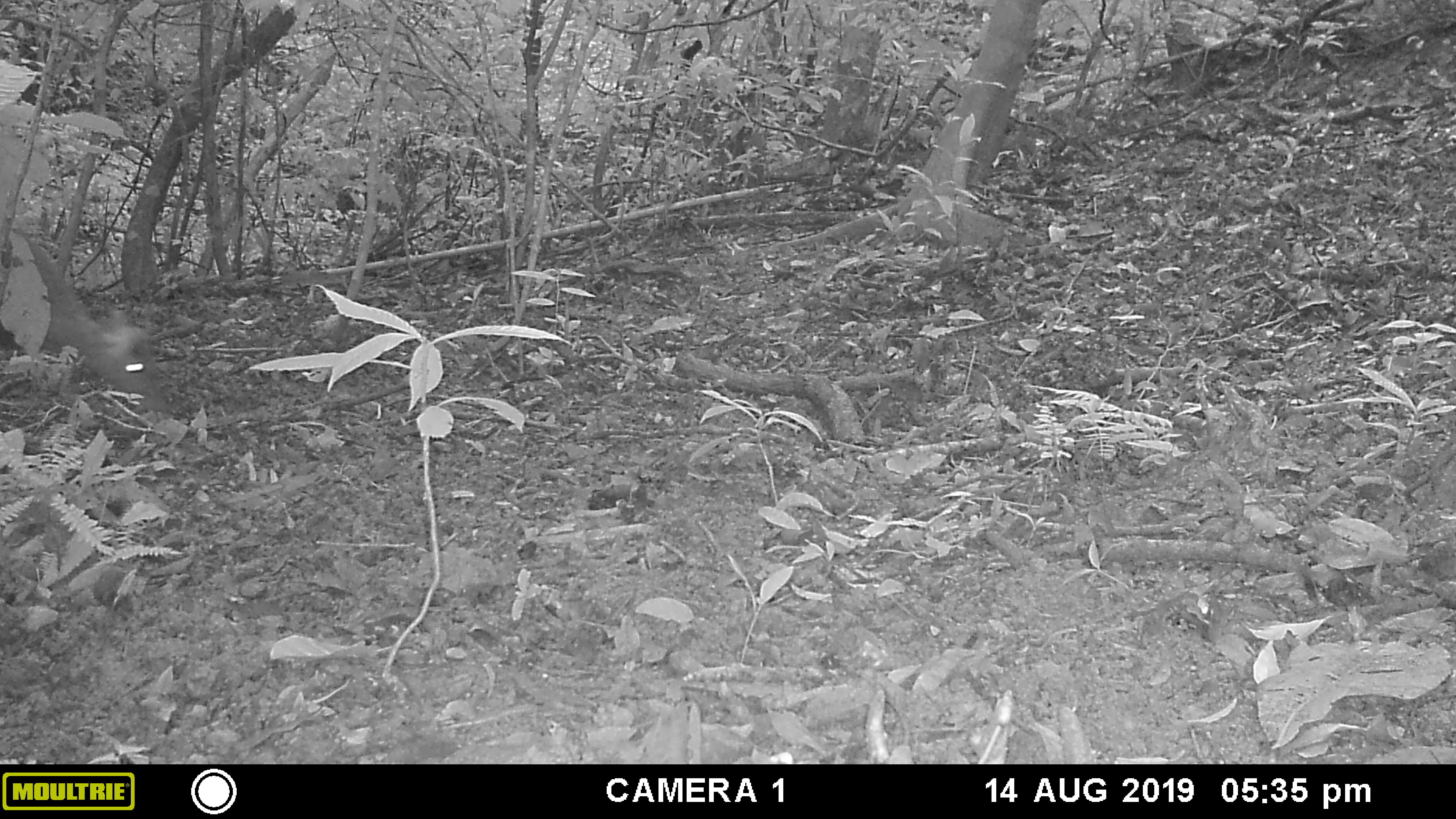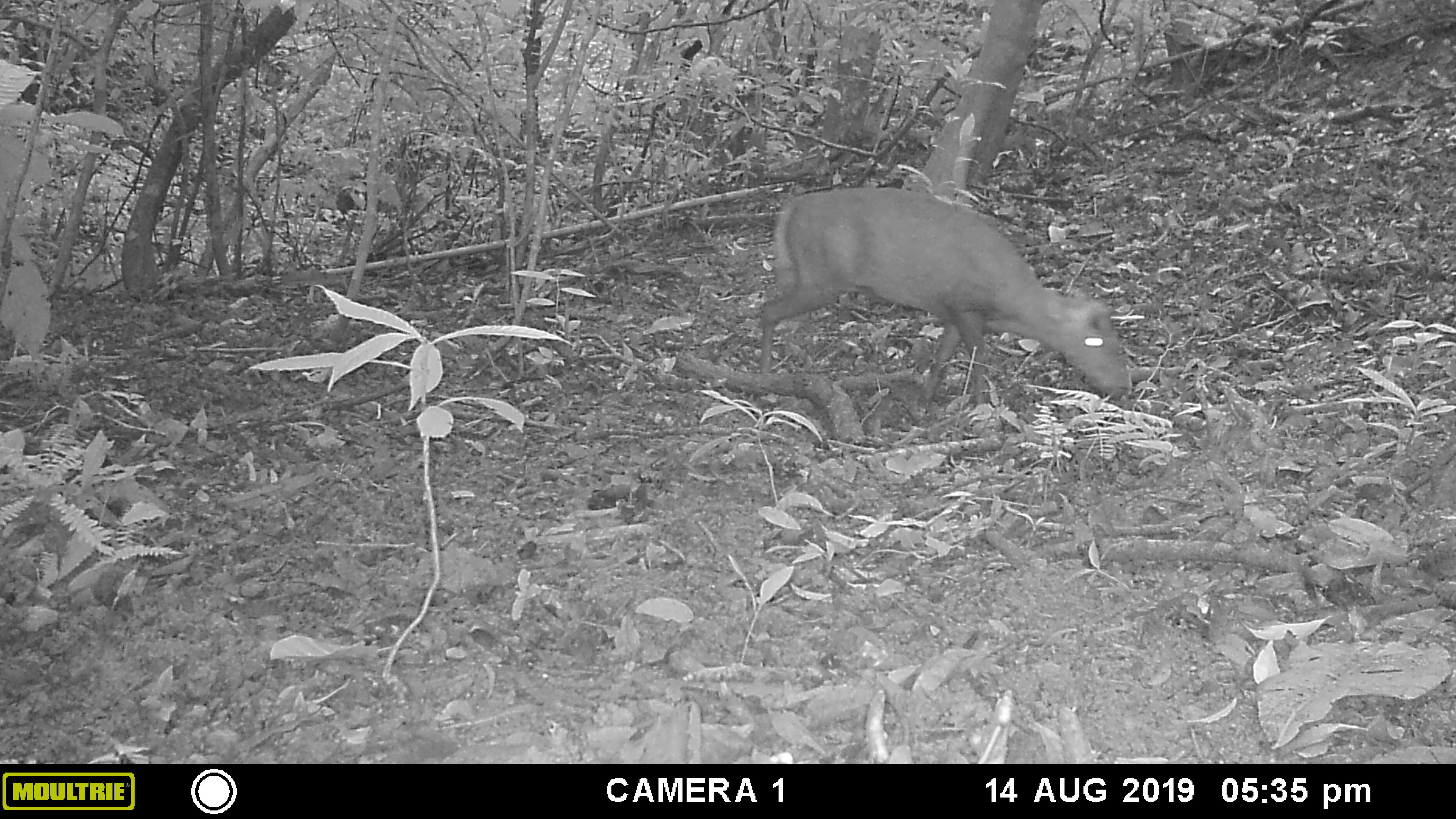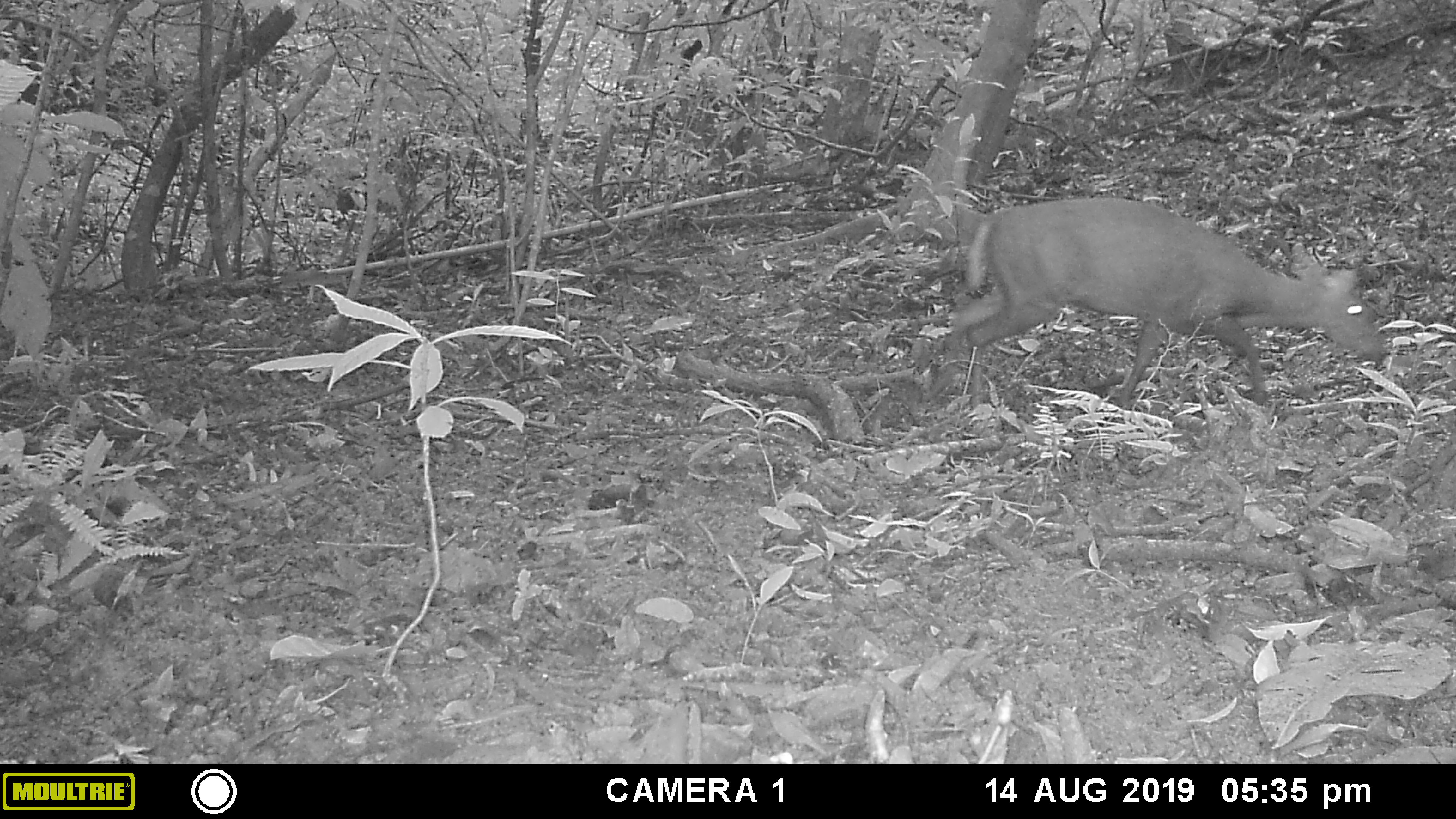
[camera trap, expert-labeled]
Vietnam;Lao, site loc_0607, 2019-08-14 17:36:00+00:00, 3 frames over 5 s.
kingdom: Animalia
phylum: Chordata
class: Mammalia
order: Artiodactyla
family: Cervidae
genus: Muntiacus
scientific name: Muntiacus rooseveltorum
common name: roosevelt's muntjac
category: roosevelts muntjac group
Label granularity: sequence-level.